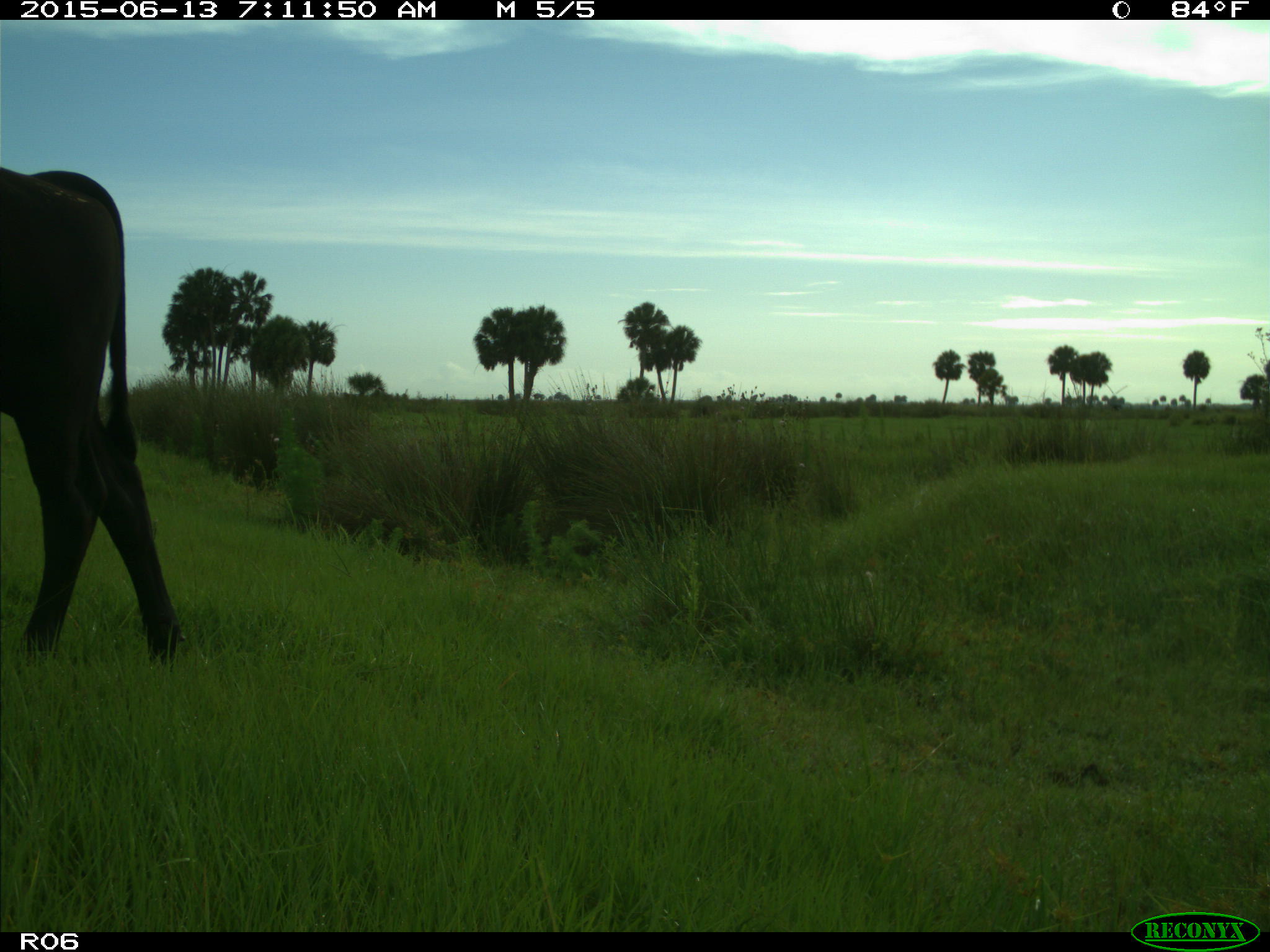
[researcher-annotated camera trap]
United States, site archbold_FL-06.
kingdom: Animalia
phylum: Chordata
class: Mammalia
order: Artiodactyla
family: Bovidae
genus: Bos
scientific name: Bos taurus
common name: domestic cow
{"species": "Bos taurus (domestic cow)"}